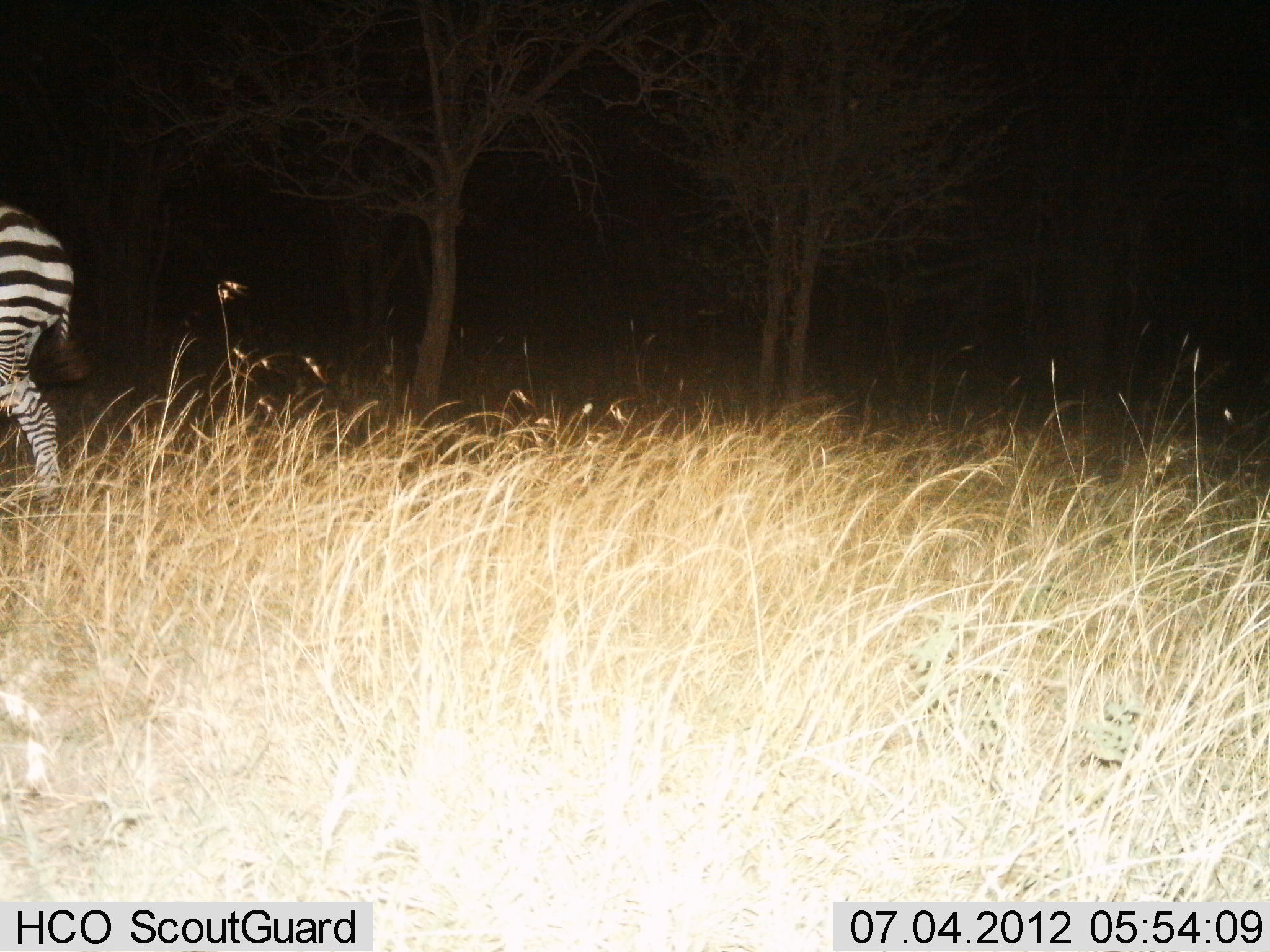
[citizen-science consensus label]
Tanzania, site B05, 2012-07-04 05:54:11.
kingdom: Animalia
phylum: Chordata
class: Mammalia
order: Perissodactyla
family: Equidae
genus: Equus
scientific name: Equus quagga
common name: plains zebra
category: zebra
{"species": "zebra (plains zebra) (Equus quagga)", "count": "1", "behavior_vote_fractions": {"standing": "40%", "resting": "0%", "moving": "60%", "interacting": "0%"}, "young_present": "0%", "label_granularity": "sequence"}